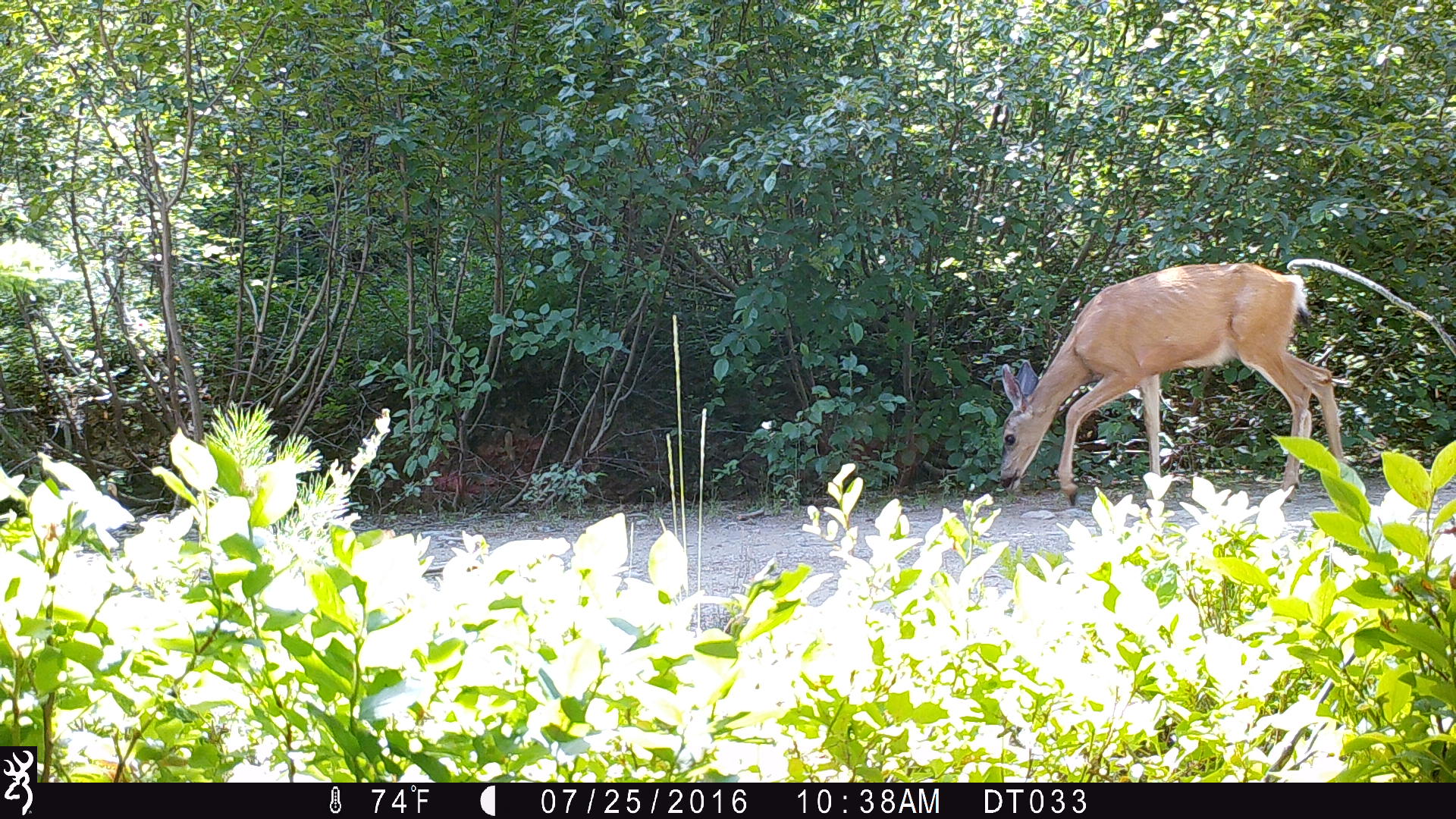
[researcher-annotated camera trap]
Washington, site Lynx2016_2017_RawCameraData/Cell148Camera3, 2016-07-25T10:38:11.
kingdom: Animalia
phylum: Chordata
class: Mammalia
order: Artiodactyla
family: Cervidae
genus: Odocoileus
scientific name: Odocoileus hemionus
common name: mule deer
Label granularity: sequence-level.